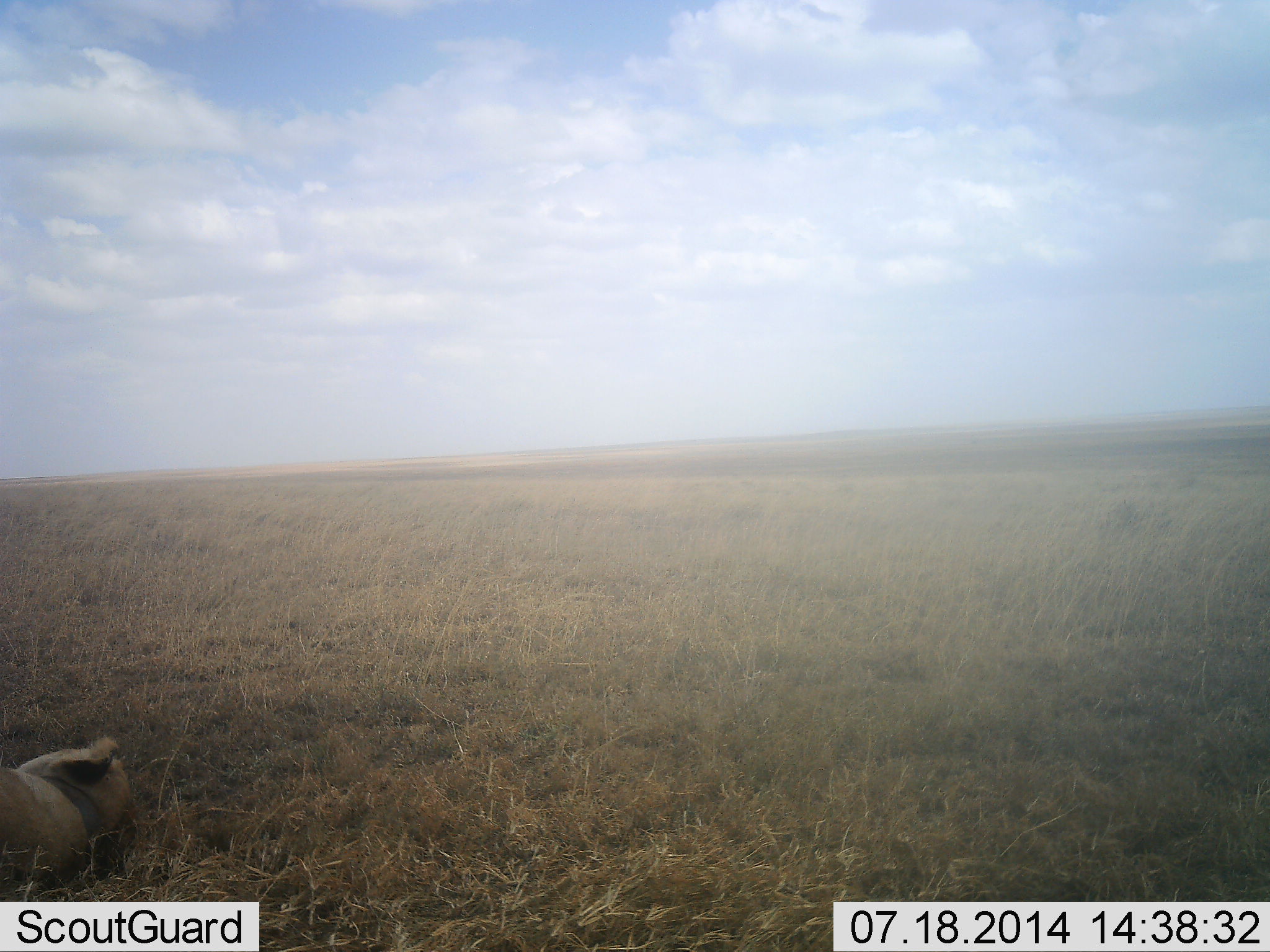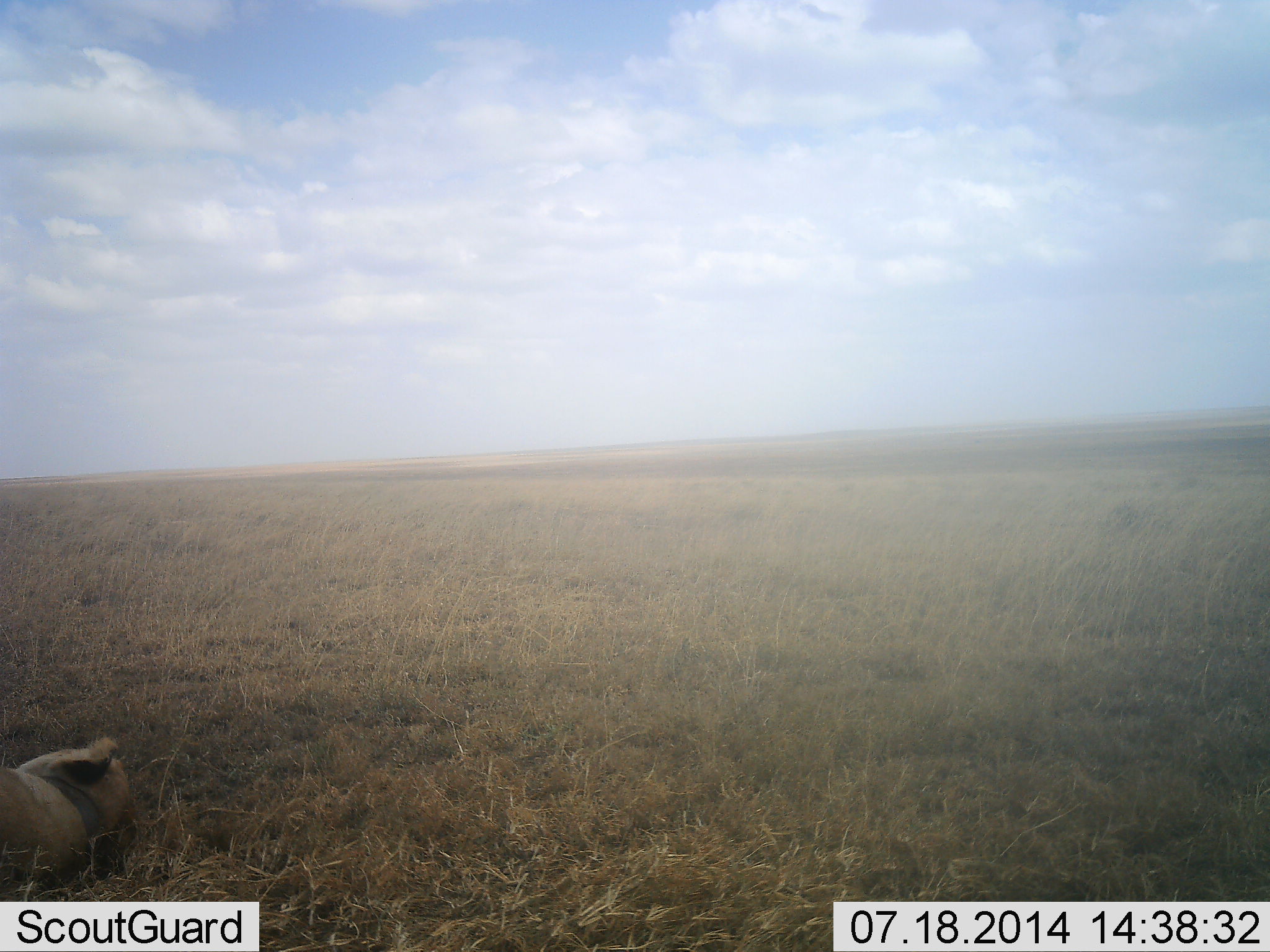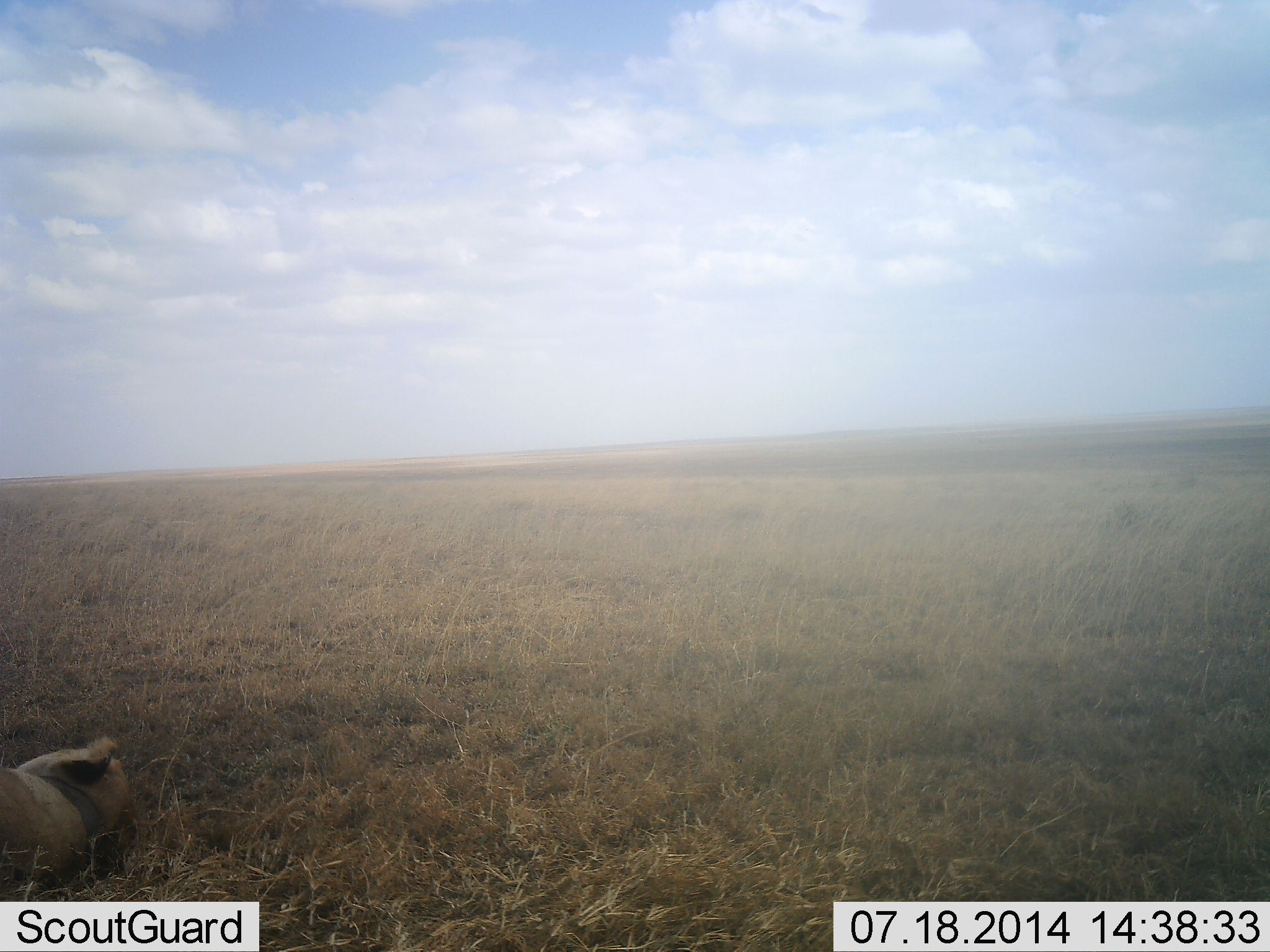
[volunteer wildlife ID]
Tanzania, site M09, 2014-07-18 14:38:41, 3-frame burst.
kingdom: Animalia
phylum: Chordata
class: Mammalia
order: Carnivora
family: Felidae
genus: Panthera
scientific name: Panthera leo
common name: lion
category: lionfemale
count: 1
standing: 0%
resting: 100%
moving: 0%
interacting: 0%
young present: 0%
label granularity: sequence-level